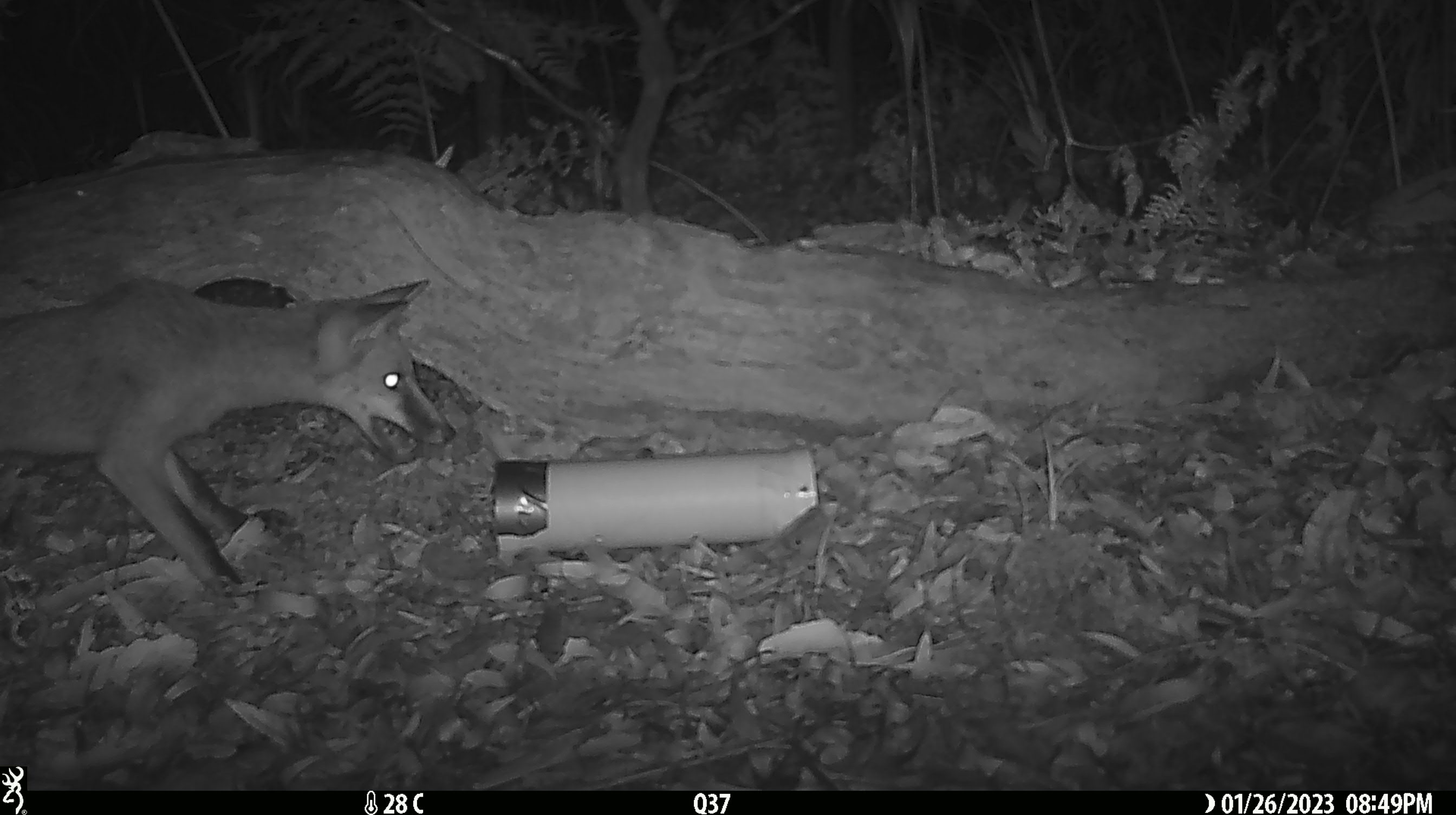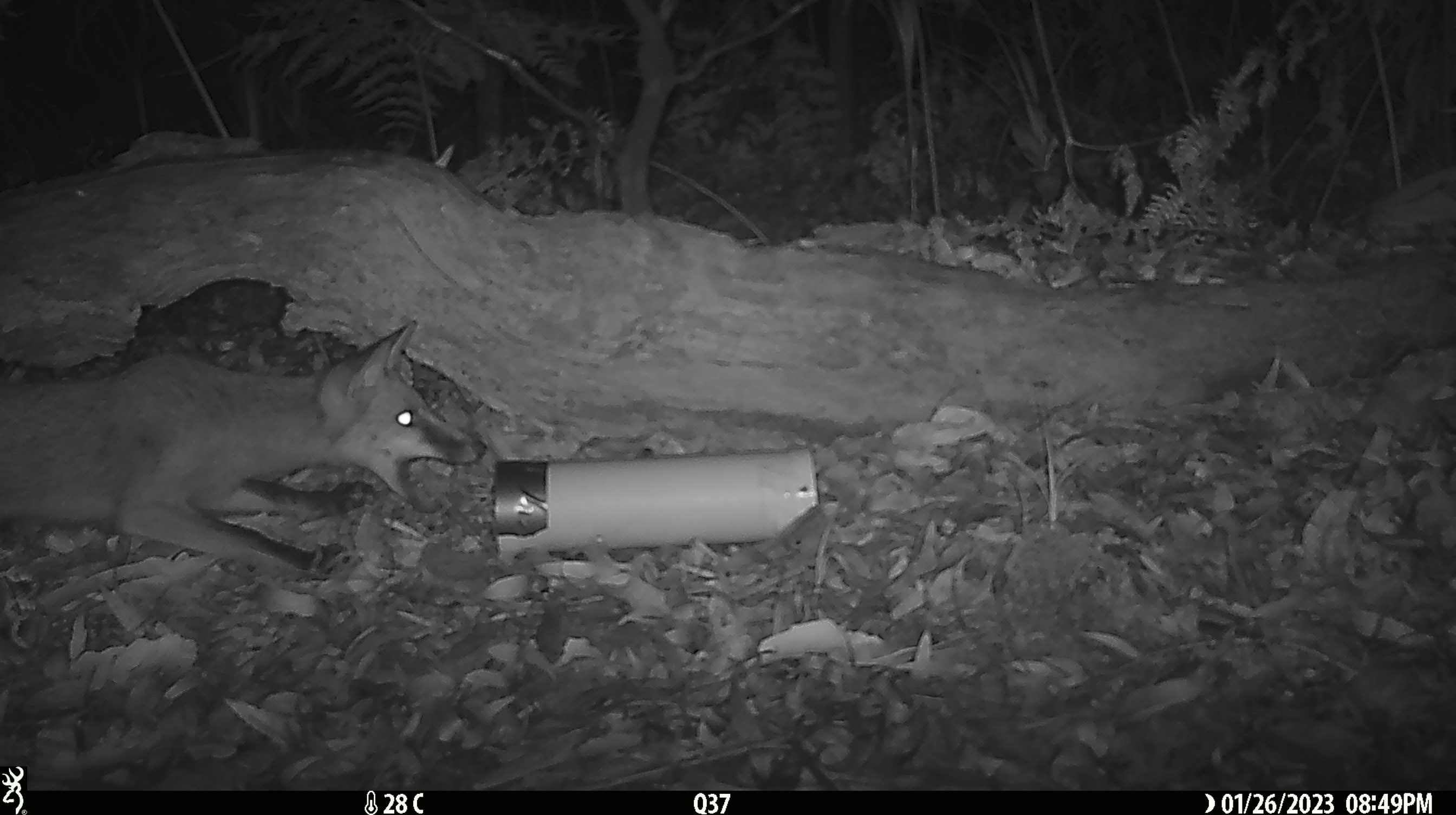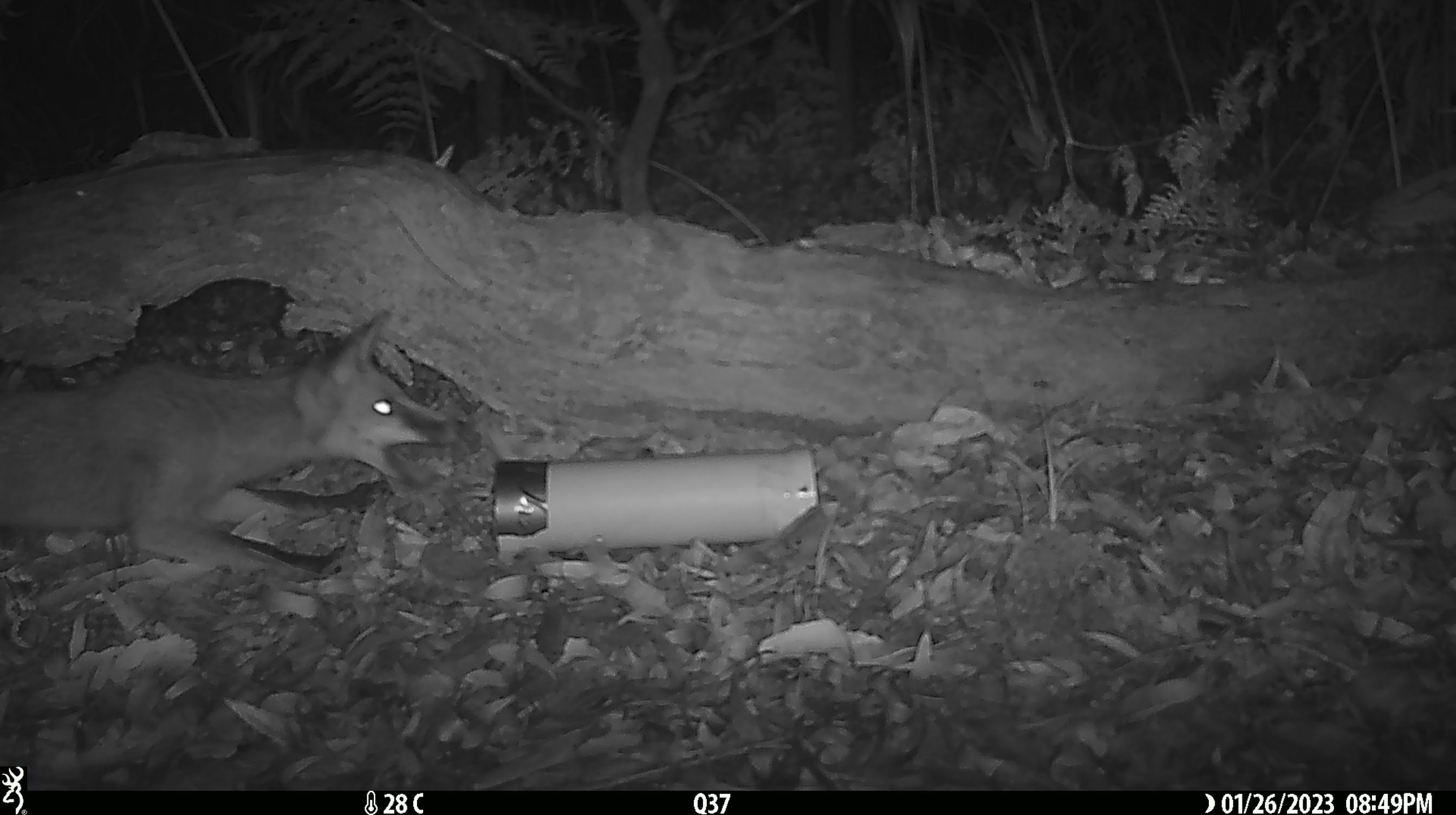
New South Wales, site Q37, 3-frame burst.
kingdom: Animalia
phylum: Chordata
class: Mammalia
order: Carnivora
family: Canidae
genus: Vulpes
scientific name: Vulpes vulpes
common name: red fox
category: fox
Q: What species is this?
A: Fox (red fox) (Vulpes vulpes).